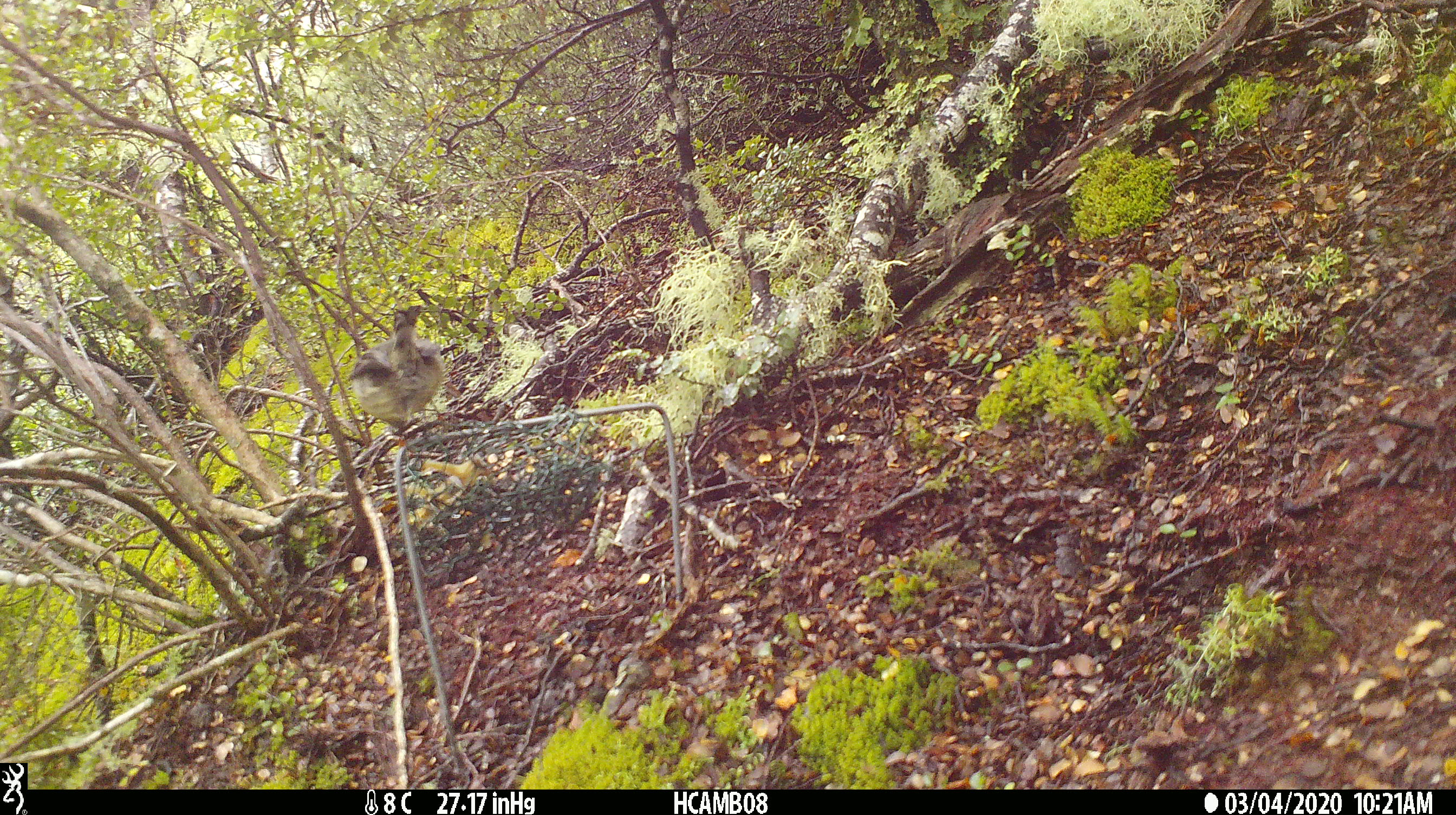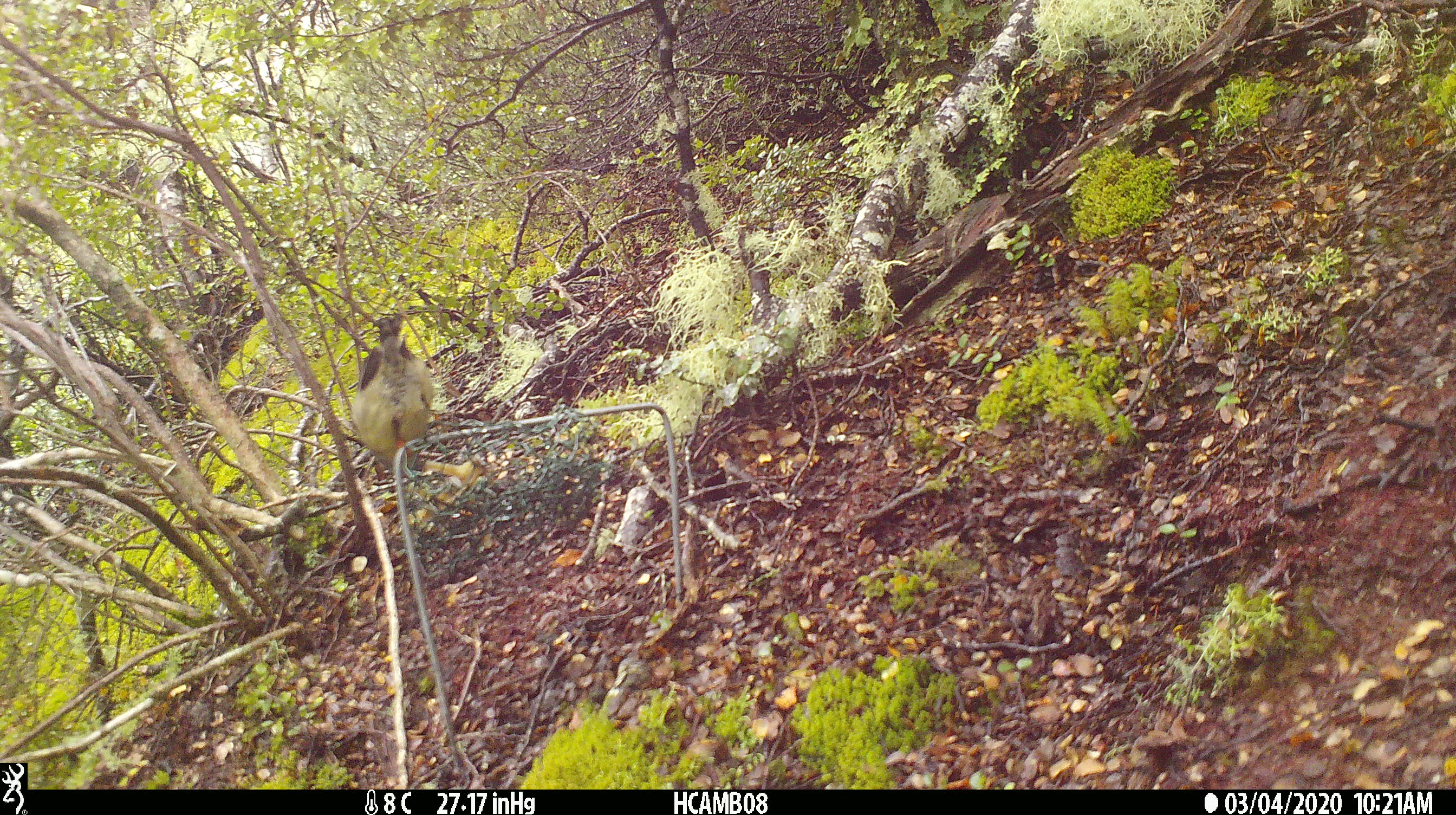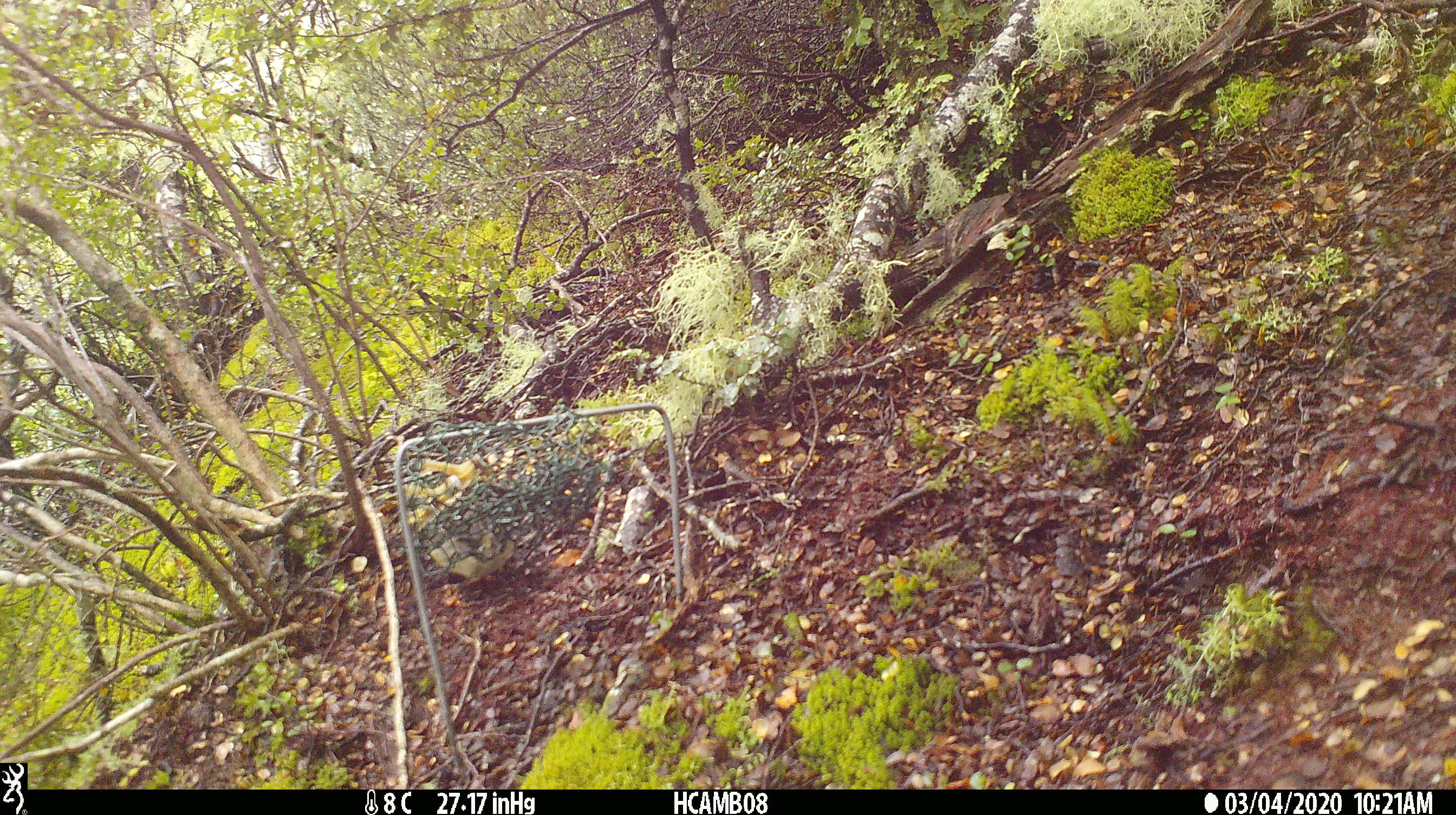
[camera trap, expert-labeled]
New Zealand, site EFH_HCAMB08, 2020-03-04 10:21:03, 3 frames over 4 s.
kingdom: Animalia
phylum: Chordata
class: Aves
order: Passeriformes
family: Petroicidae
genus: Petroica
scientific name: Petroica macrocephala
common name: tomtit